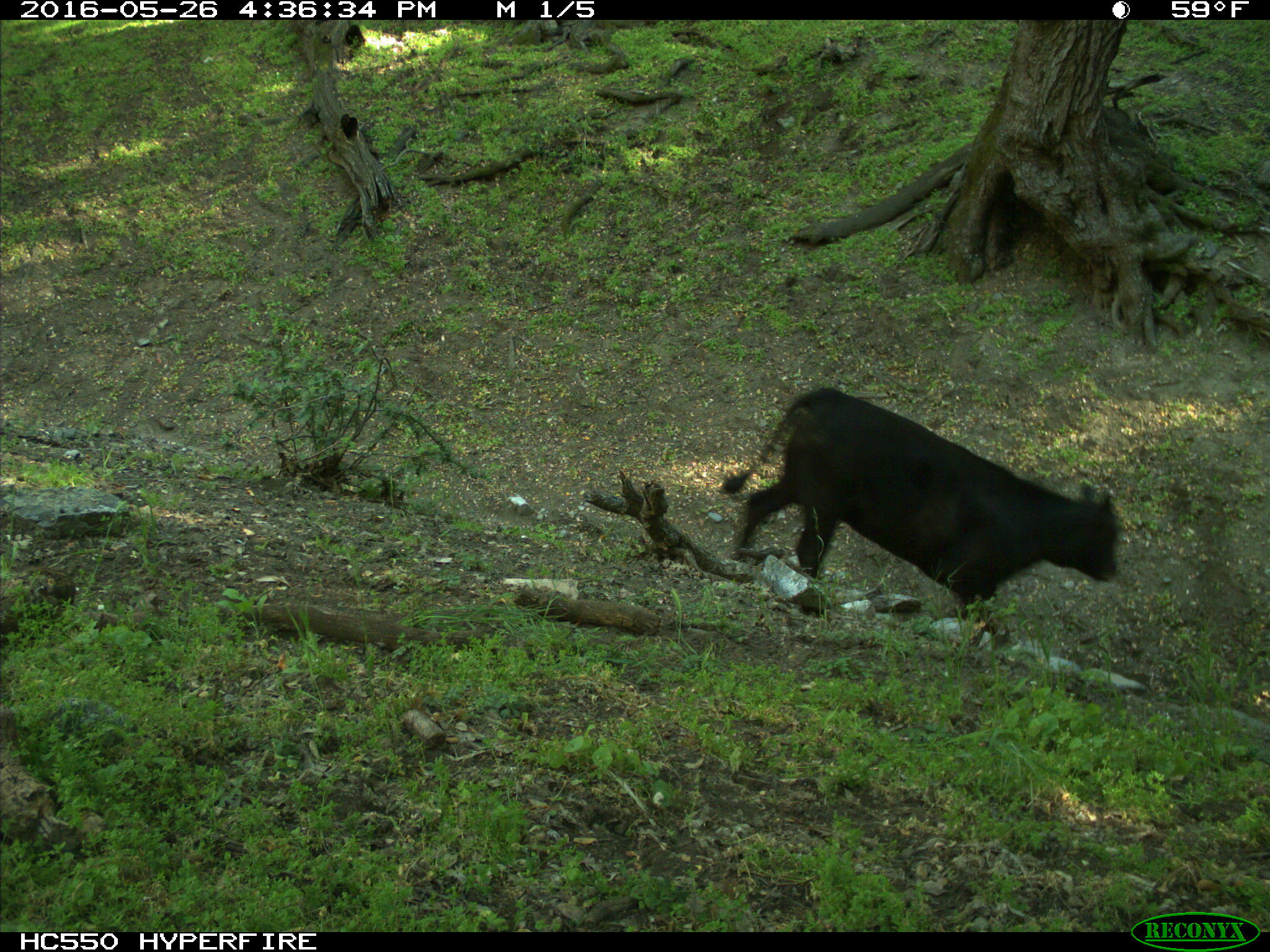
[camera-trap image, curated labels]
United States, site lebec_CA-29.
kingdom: Animalia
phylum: Chordata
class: Mammalia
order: Artiodactyla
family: Bovidae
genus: Bos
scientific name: Bos taurus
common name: domestic cow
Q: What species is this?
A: Bos taurus (domestic cow).